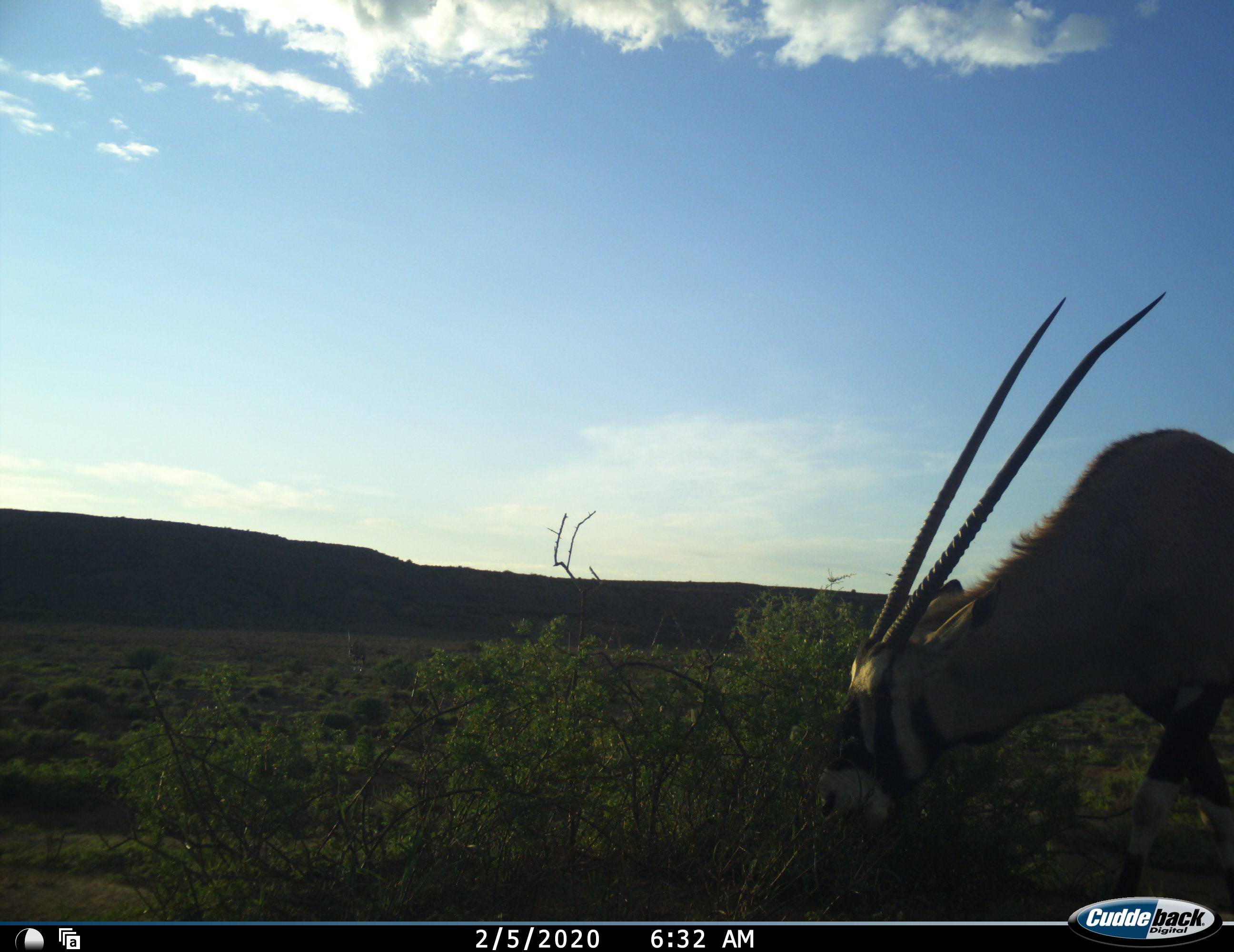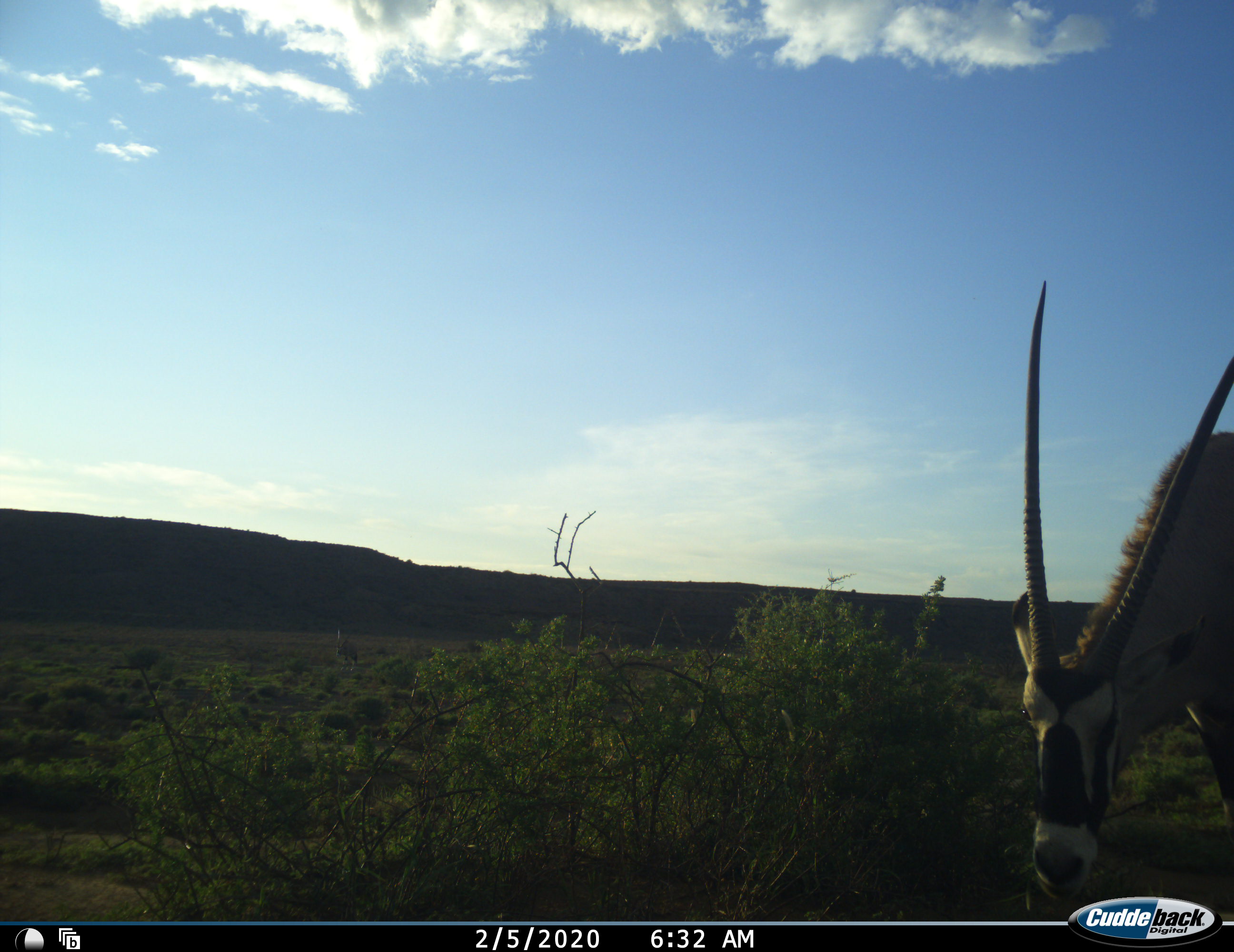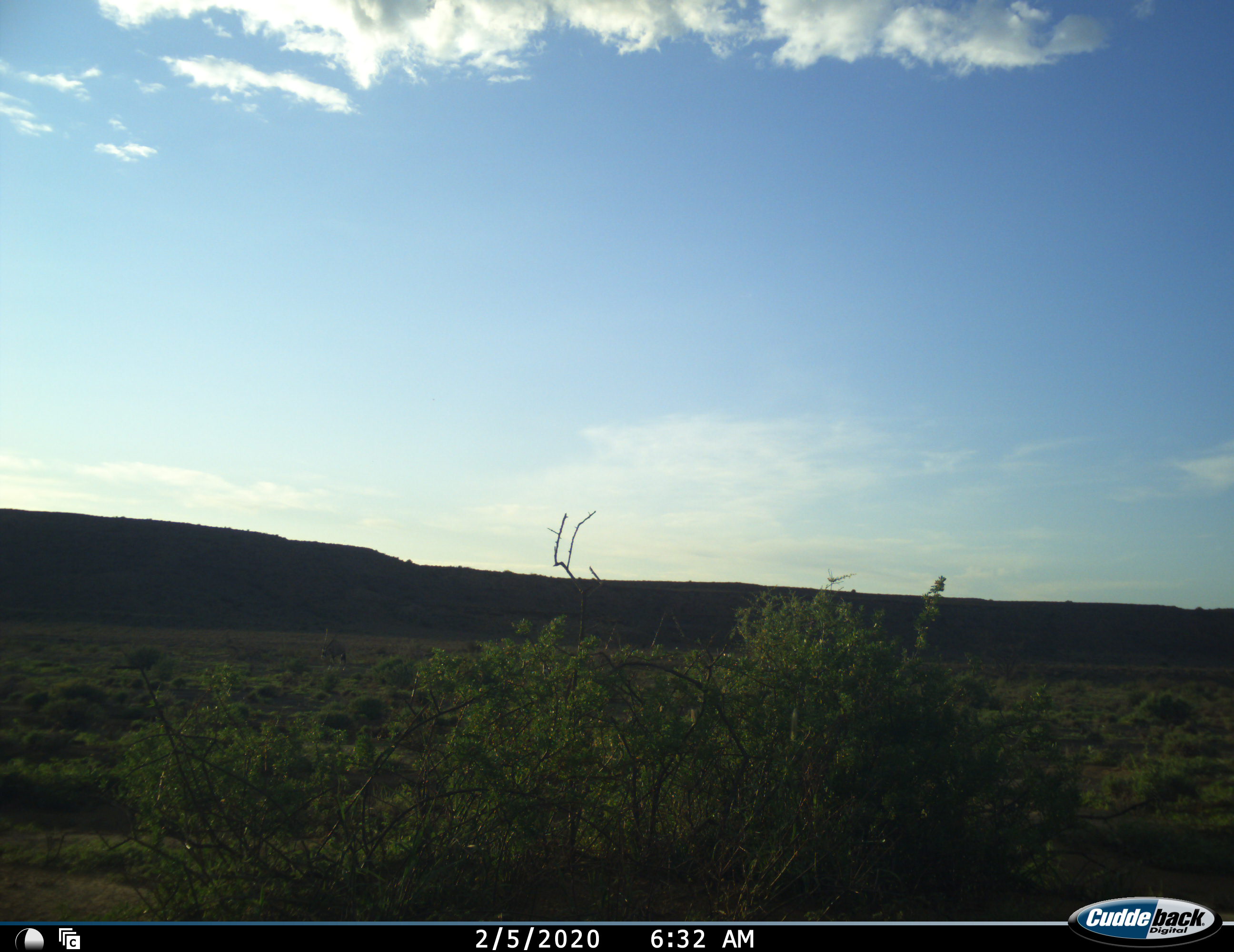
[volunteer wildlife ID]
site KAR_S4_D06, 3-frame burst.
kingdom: Animalia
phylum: Chordata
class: Mammalia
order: Artiodactyla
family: Bovidae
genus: Oryx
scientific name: Oryx gazella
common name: gemsbok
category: oryx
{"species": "oryx (gemsbok) (Oryx gazella)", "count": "1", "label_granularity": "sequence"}